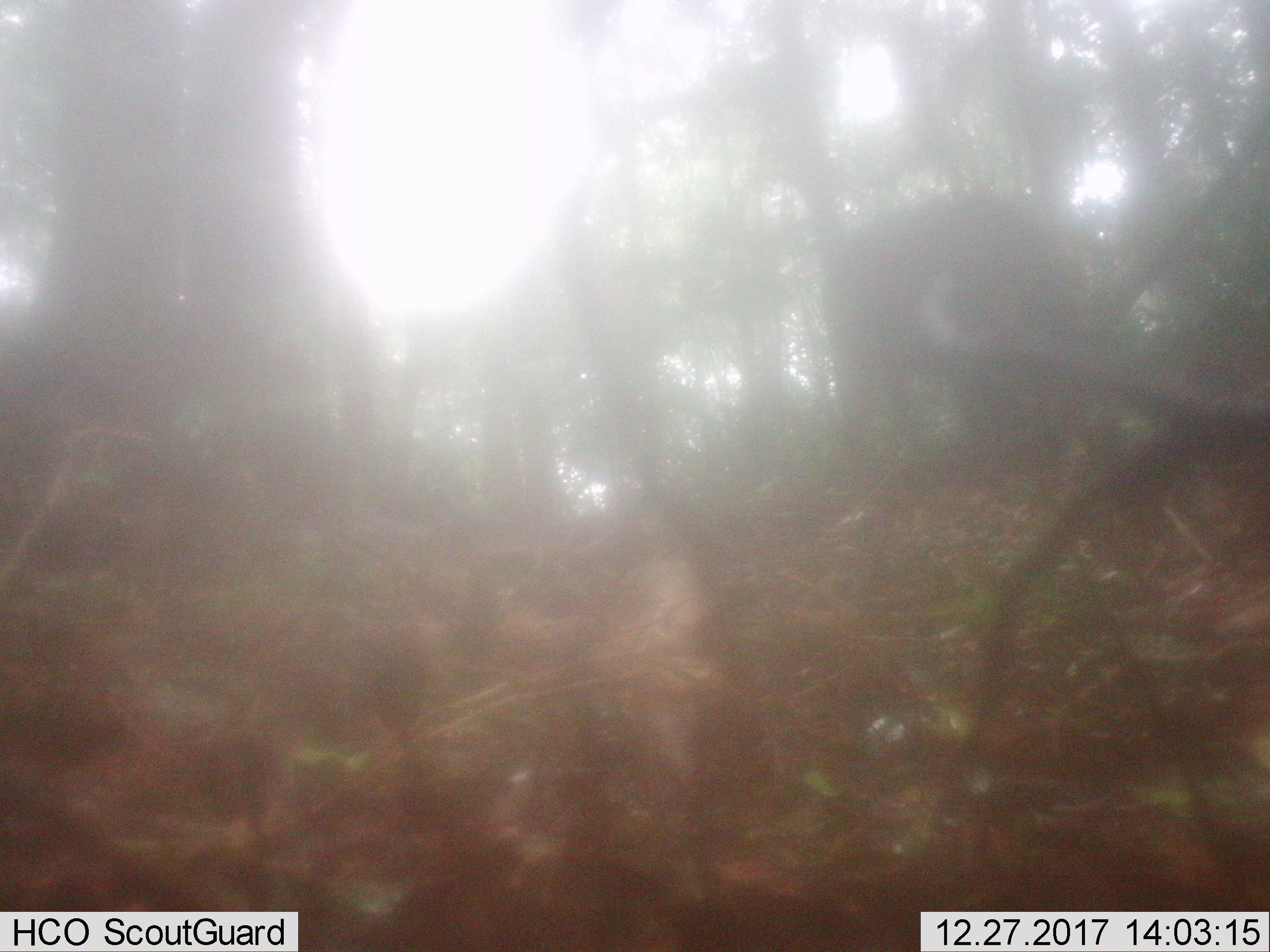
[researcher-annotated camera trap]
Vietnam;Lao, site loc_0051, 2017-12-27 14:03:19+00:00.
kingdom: Animalia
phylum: Chordata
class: Mammalia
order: Artiodactyla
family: Suidae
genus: Sus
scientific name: Sus scrofa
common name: eurasian wild pig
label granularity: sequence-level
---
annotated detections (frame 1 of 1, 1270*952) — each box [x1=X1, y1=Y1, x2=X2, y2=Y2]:
eurasian wild pig: [x1=824, y1=190, x2=1095, y2=485]